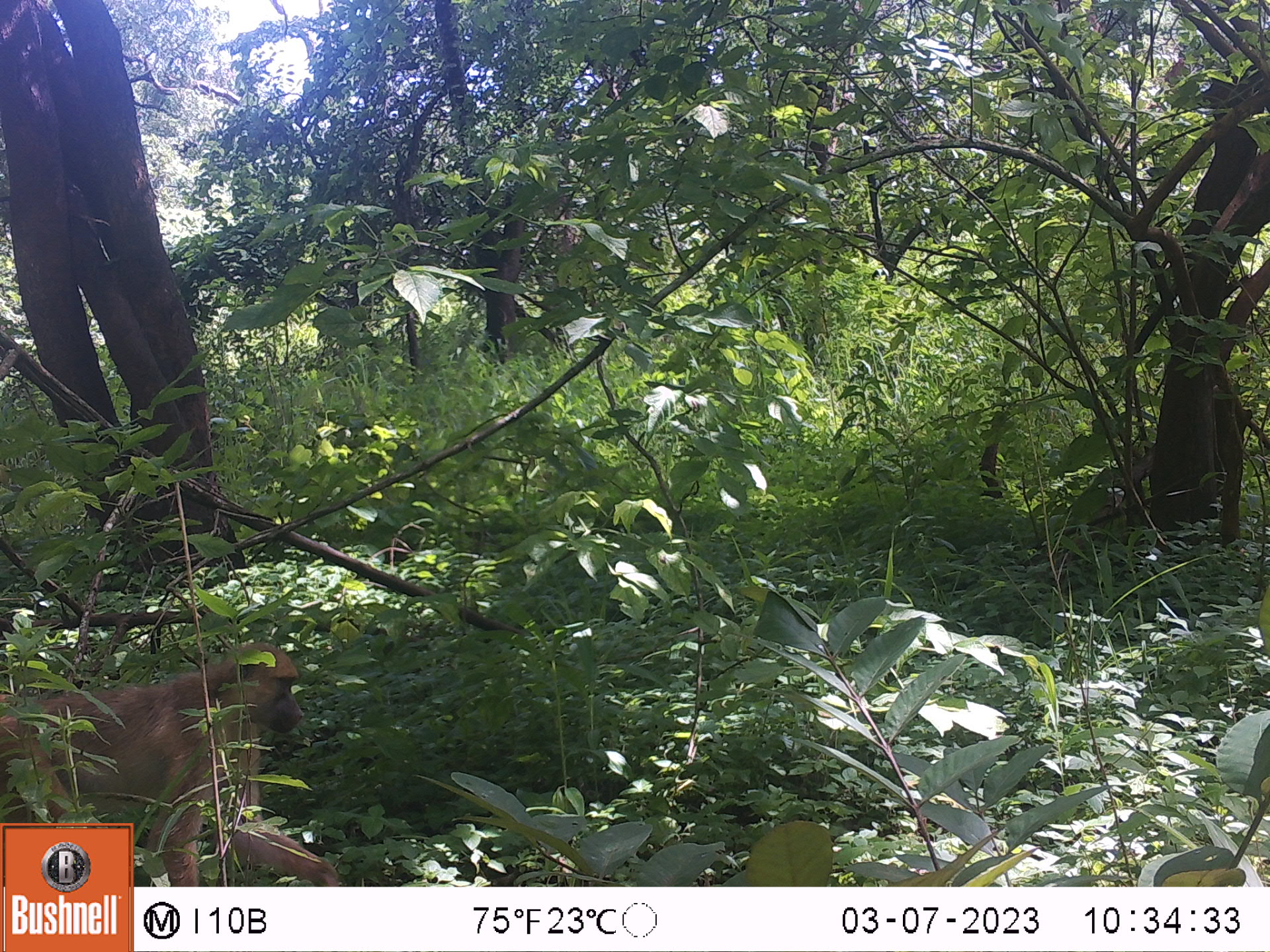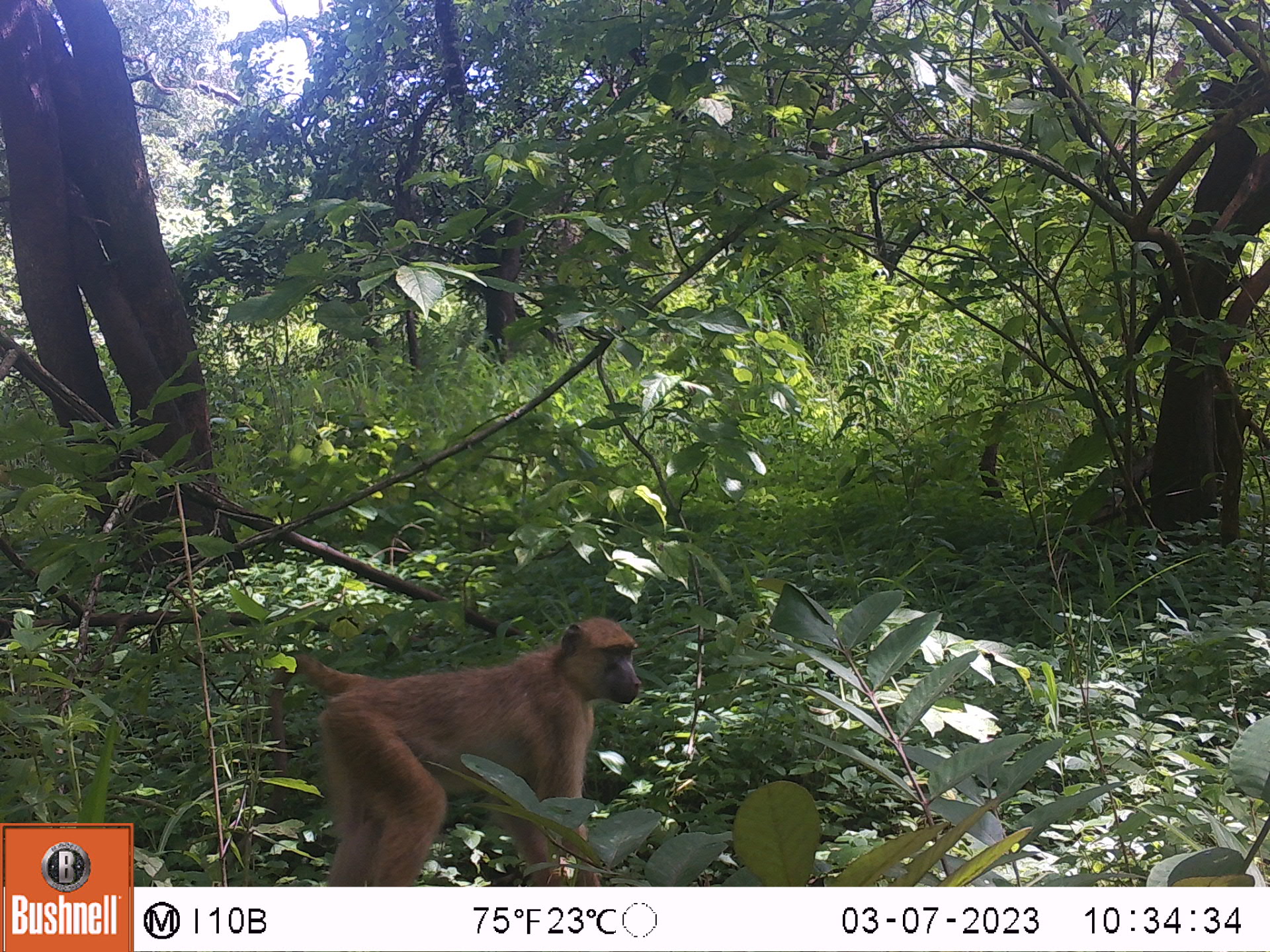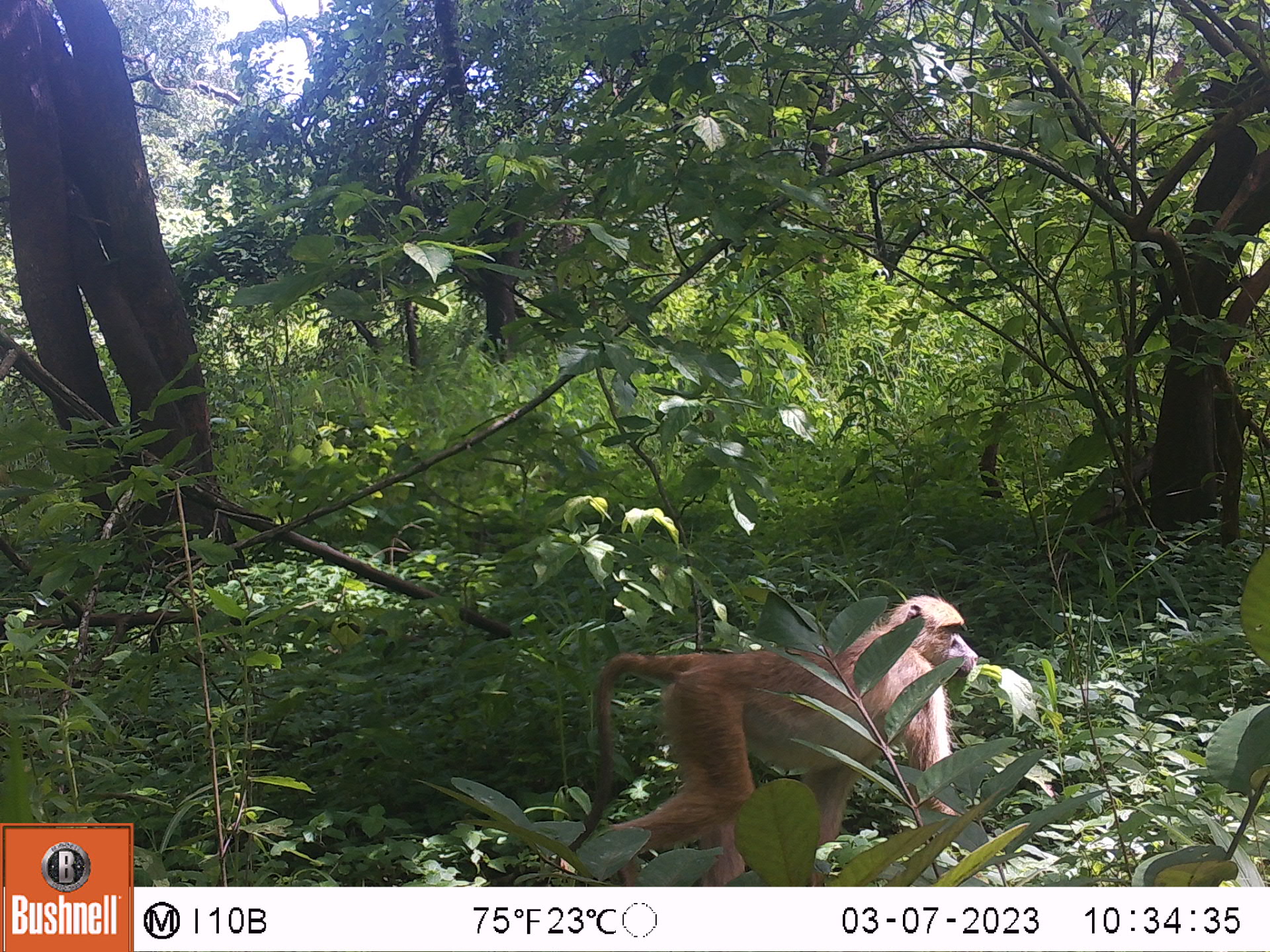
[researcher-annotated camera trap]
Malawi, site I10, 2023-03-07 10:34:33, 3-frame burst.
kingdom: Animalia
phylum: Chordata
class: Mammalia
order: Primates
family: Cercopithecidae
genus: Papio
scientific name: Papio cynocephalus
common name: yellow baboon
Yellow baboon (Papio cynocephalus), count 1.